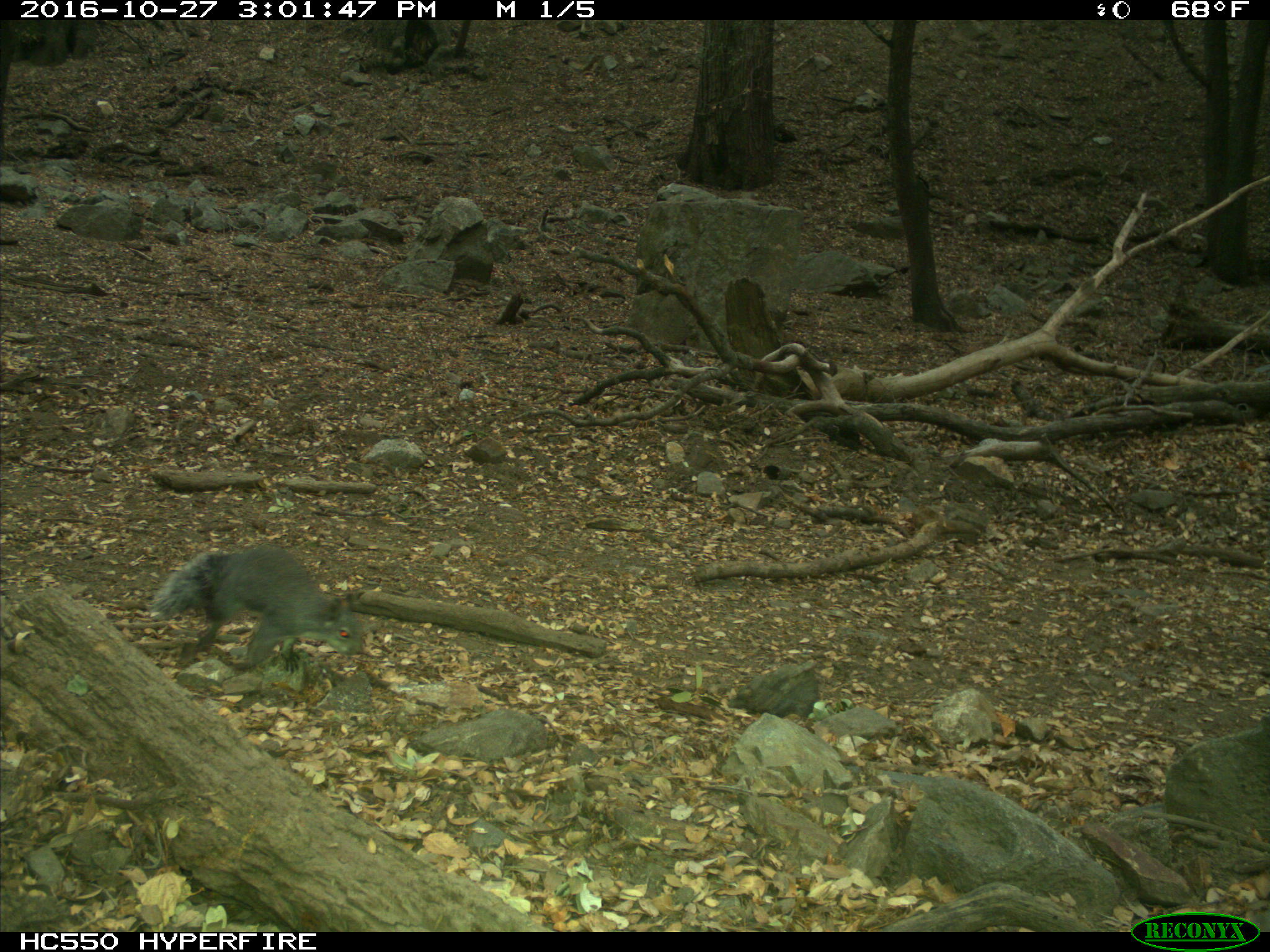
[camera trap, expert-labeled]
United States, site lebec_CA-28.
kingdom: Animalia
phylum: Chordata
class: Mammalia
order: Rodentia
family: Sciuridae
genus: Sciurus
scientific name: Sciurus carolinensis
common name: eastern gray squirrel